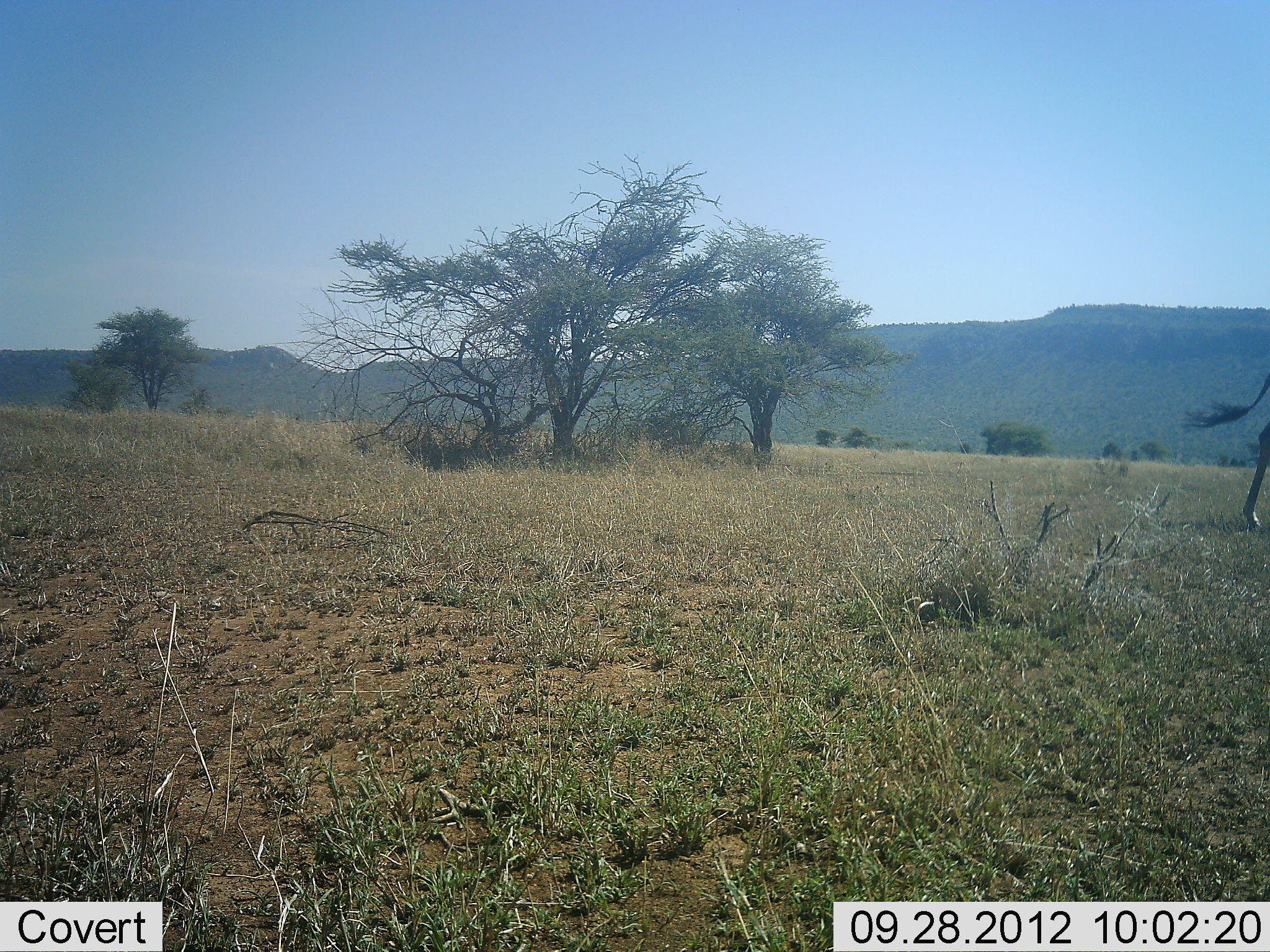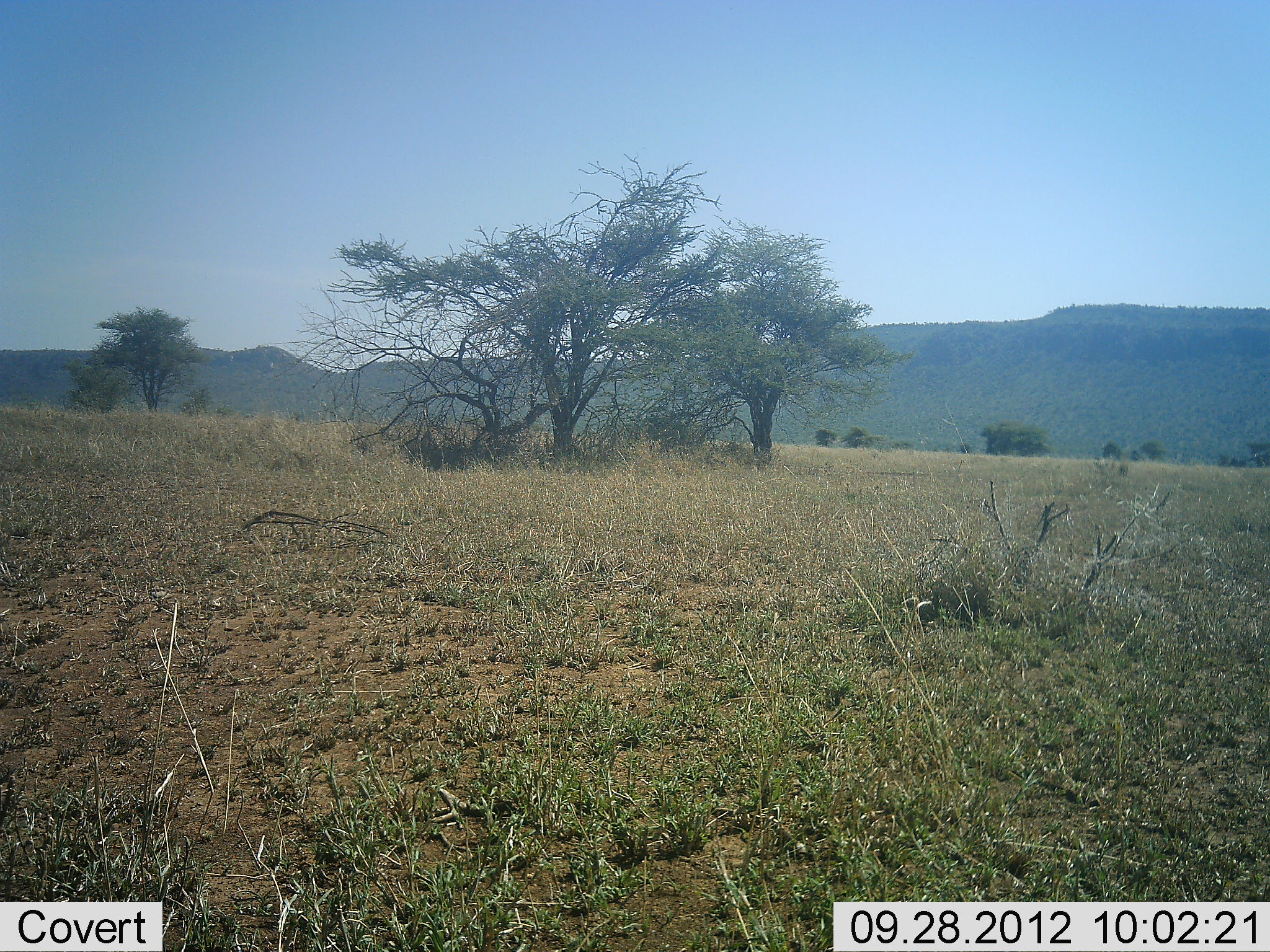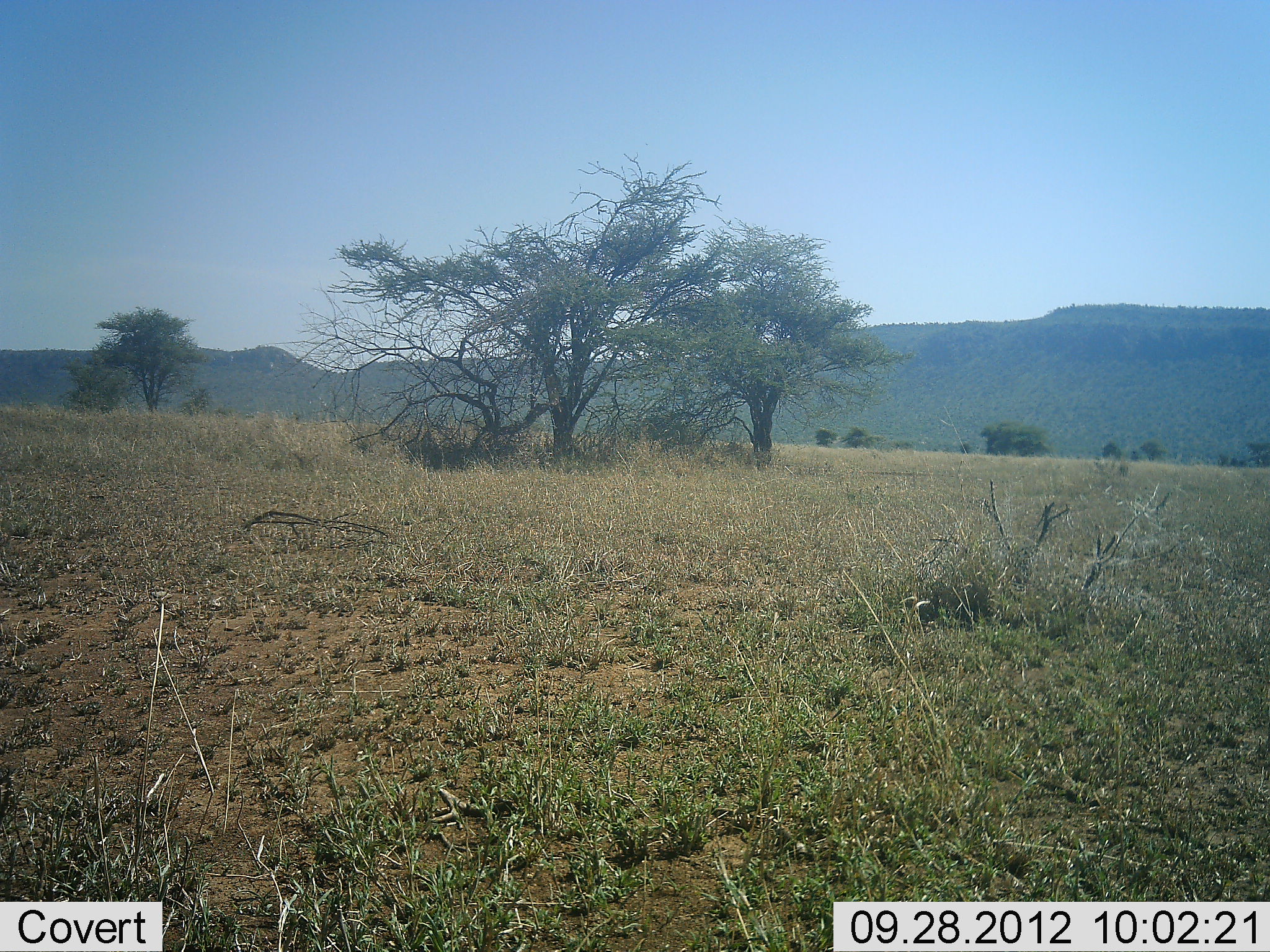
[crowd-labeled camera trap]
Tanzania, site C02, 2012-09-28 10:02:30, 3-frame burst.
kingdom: Animalia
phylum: Chordata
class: Mammalia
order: Artiodactyla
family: Giraffidae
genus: Giraffa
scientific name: Giraffa camelopardalis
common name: giraffe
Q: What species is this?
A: Giraffe (Giraffa camelopardalis).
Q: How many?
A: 1.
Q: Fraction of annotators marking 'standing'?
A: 0%.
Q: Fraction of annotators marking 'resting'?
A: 0%.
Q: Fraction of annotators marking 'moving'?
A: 100%.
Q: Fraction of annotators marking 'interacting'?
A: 0%.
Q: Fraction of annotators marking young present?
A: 0%.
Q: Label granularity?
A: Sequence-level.